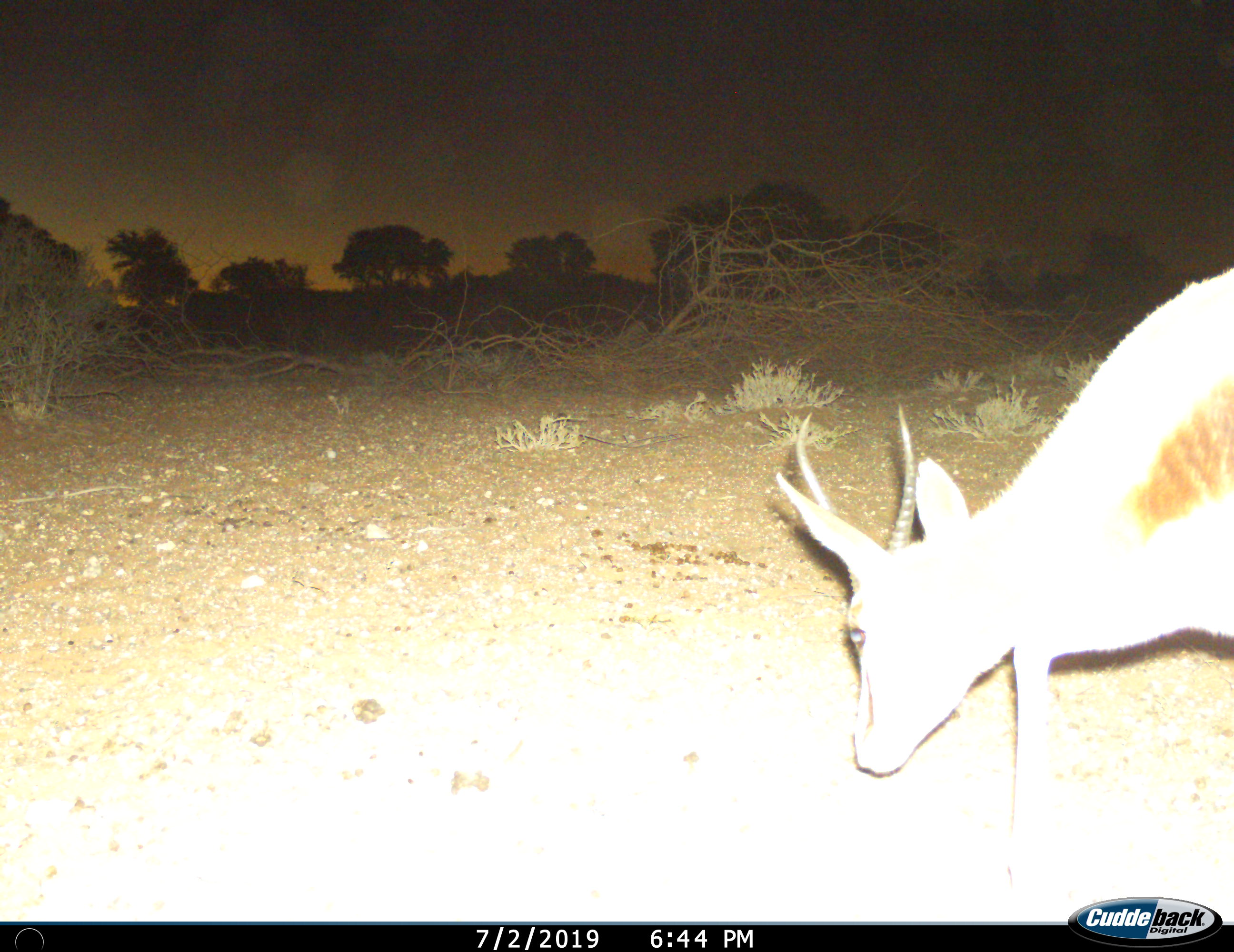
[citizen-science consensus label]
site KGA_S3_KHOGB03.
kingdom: Animalia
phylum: Chordata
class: Mammalia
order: Artiodactyla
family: Bovidae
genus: Antidorcas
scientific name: Antidorcas marsupialis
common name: springbok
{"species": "springbok (Antidorcas marsupialis)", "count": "1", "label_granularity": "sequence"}